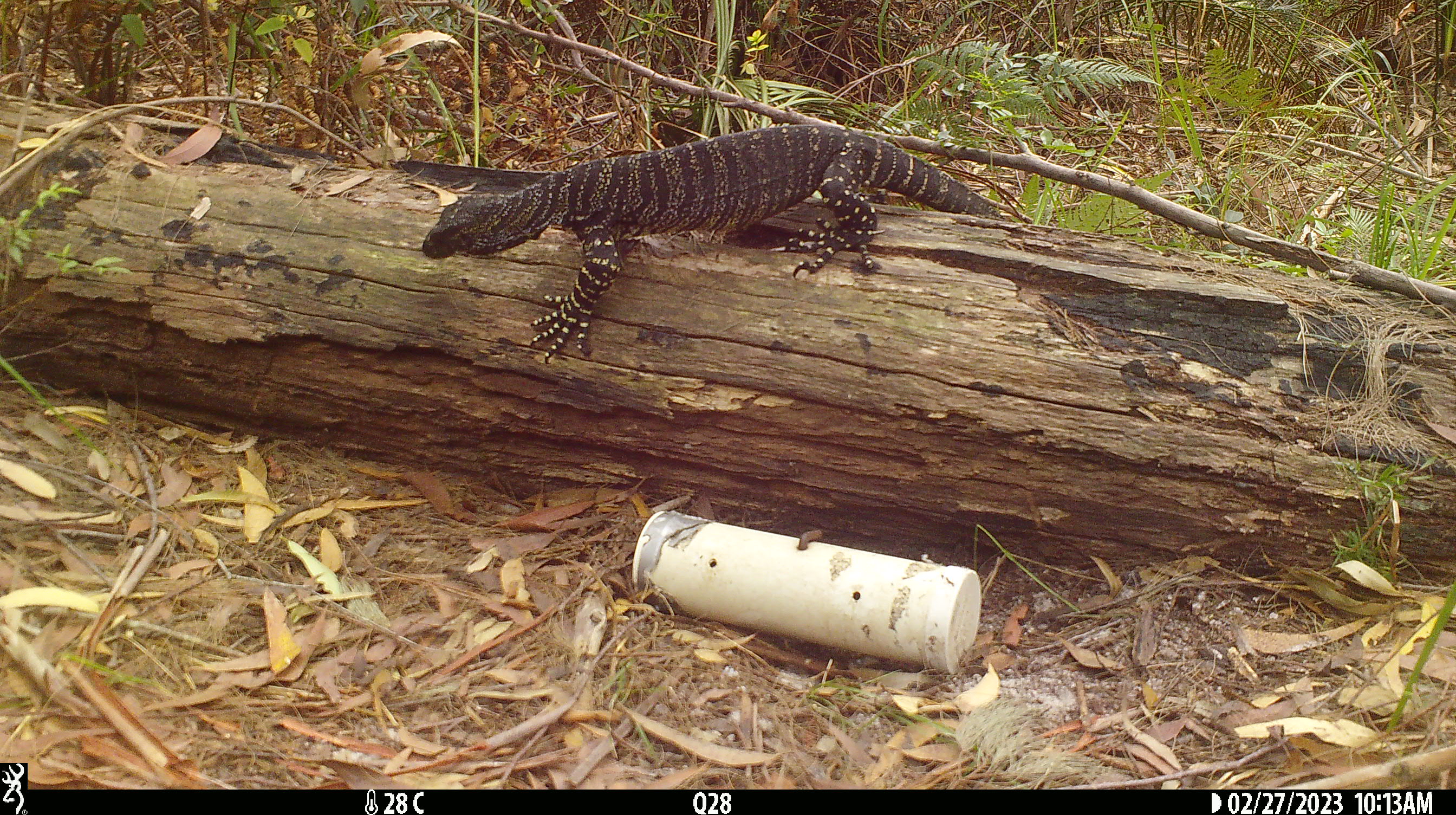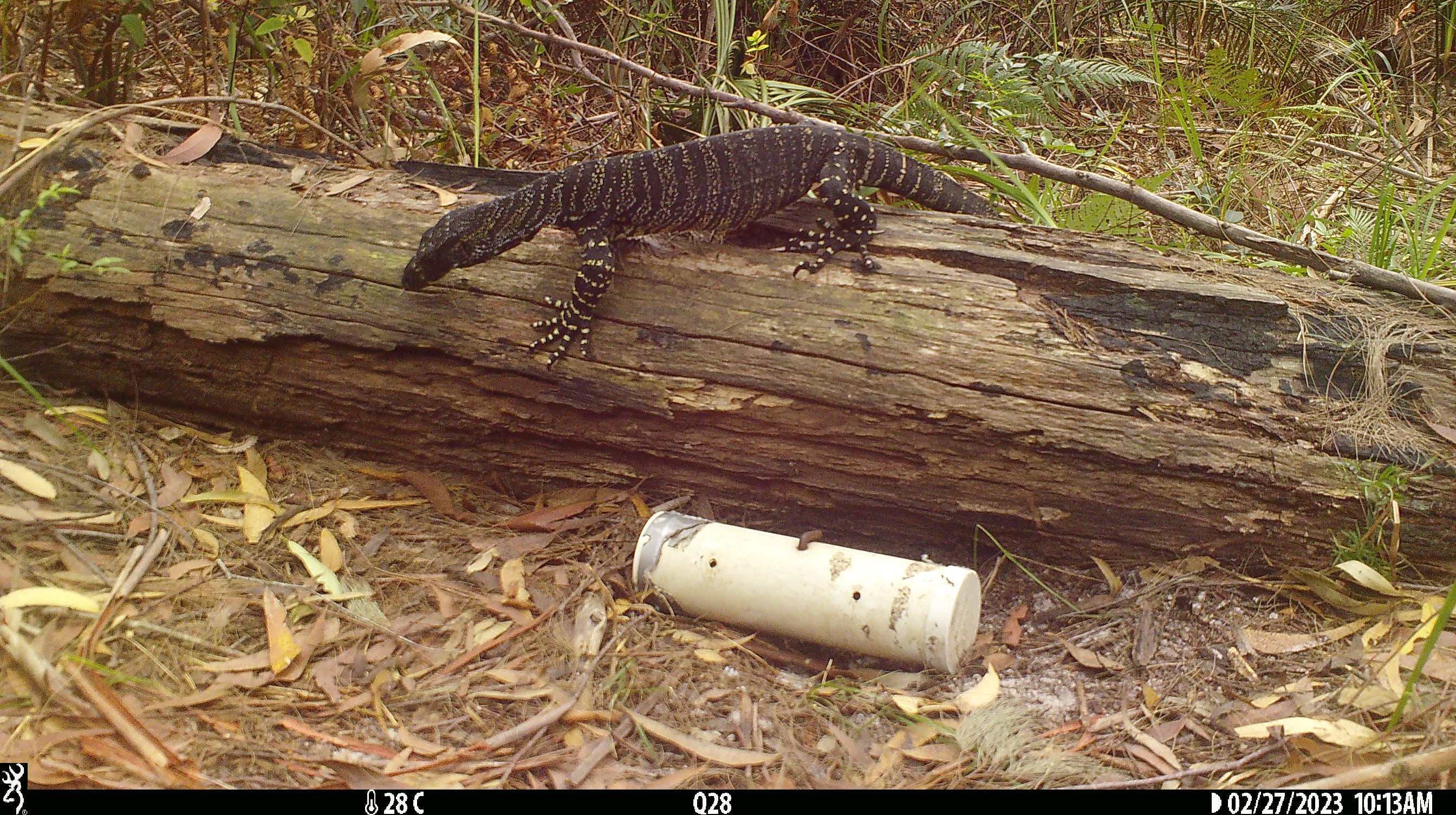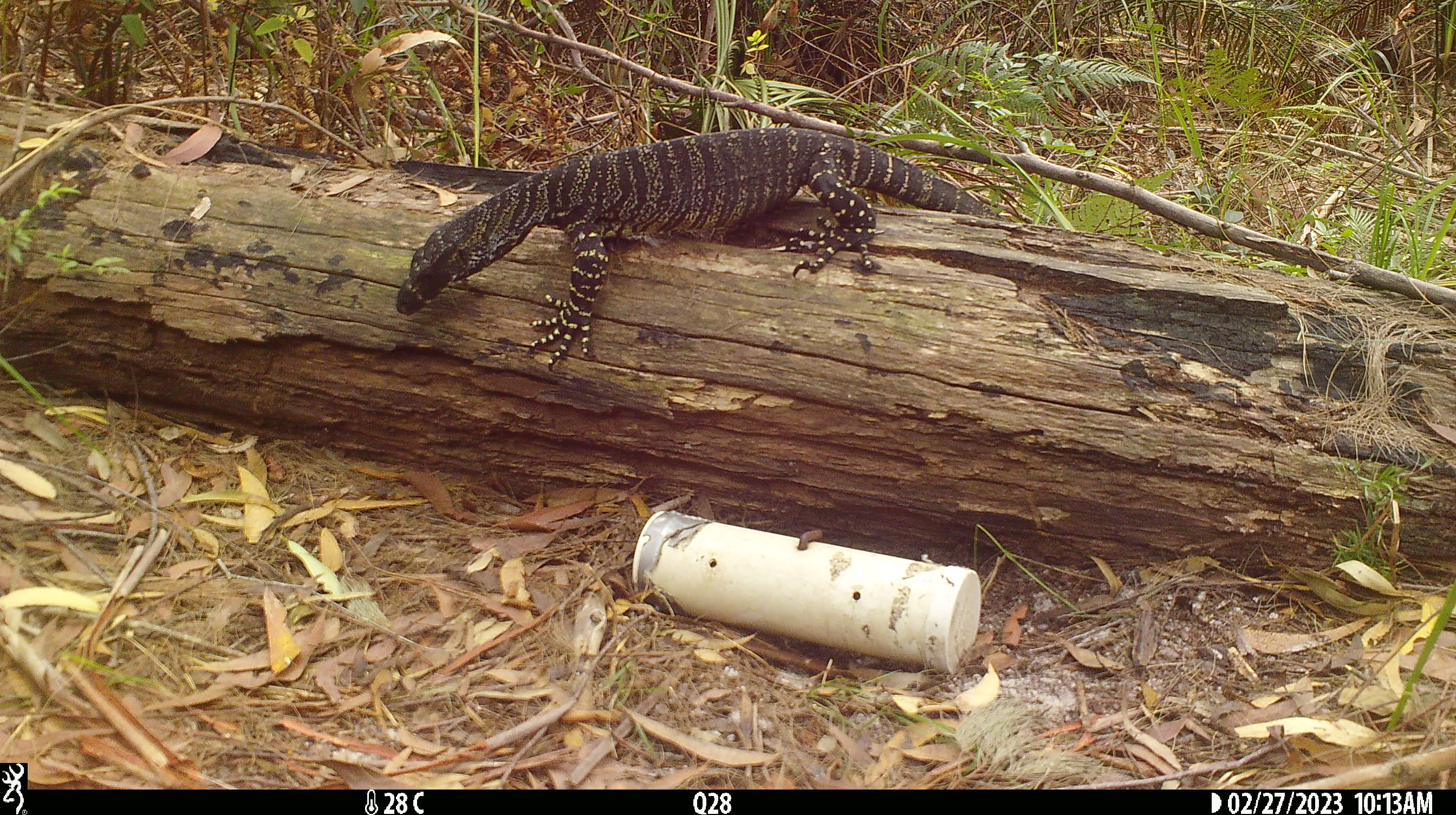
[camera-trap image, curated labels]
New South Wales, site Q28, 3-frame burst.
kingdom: Animalia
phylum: Chordata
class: Reptilia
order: Squamata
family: Varanidae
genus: Varanus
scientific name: Varanus varius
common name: lace monitor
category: goanna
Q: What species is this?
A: Goanna (lace monitor) (Varanus varius).